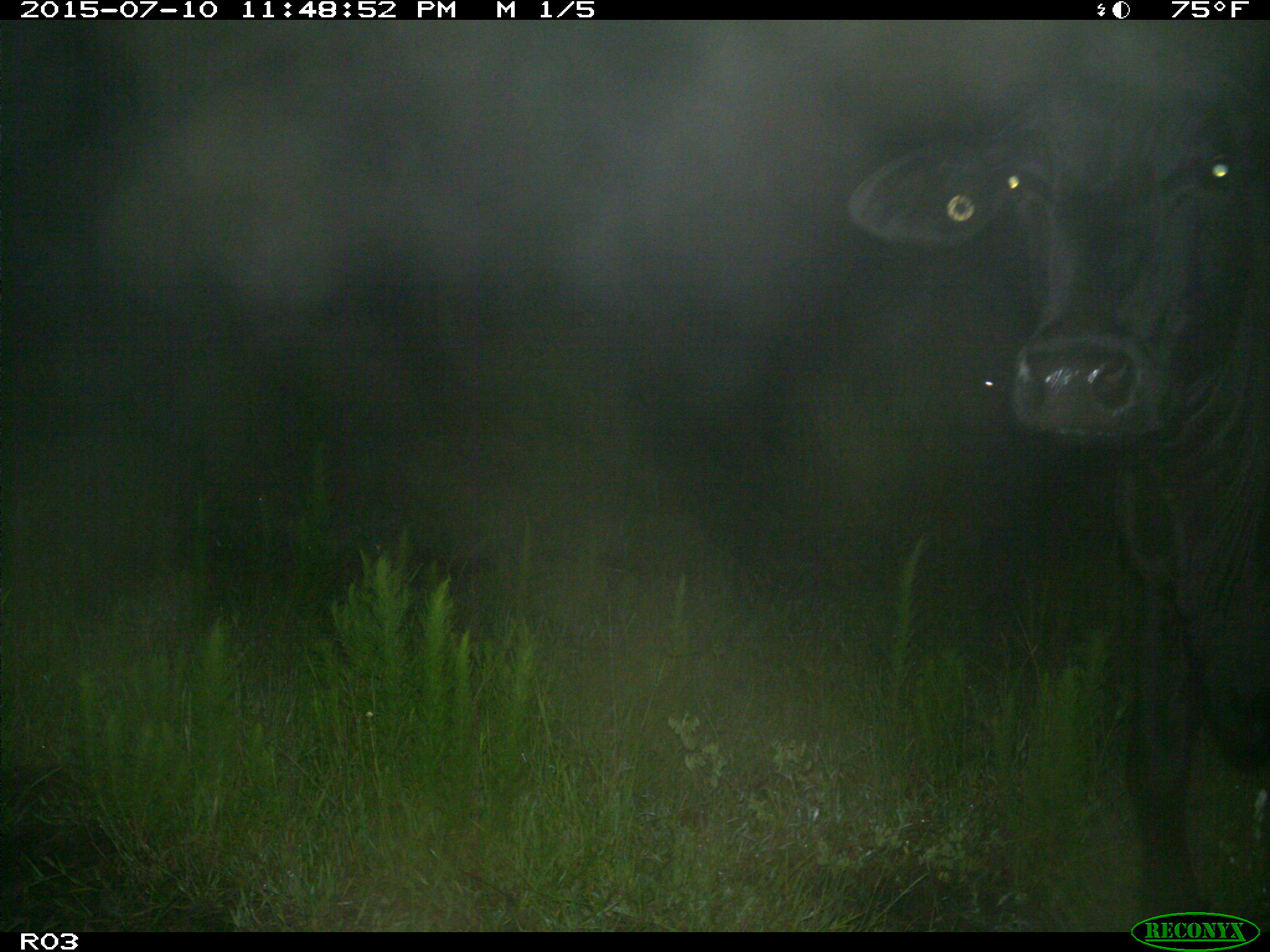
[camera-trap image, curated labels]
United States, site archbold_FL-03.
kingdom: Animalia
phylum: Chordata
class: Mammalia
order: Artiodactyla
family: Bovidae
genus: Bos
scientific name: Bos taurus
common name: domestic cow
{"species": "Bos taurus (domestic cow)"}